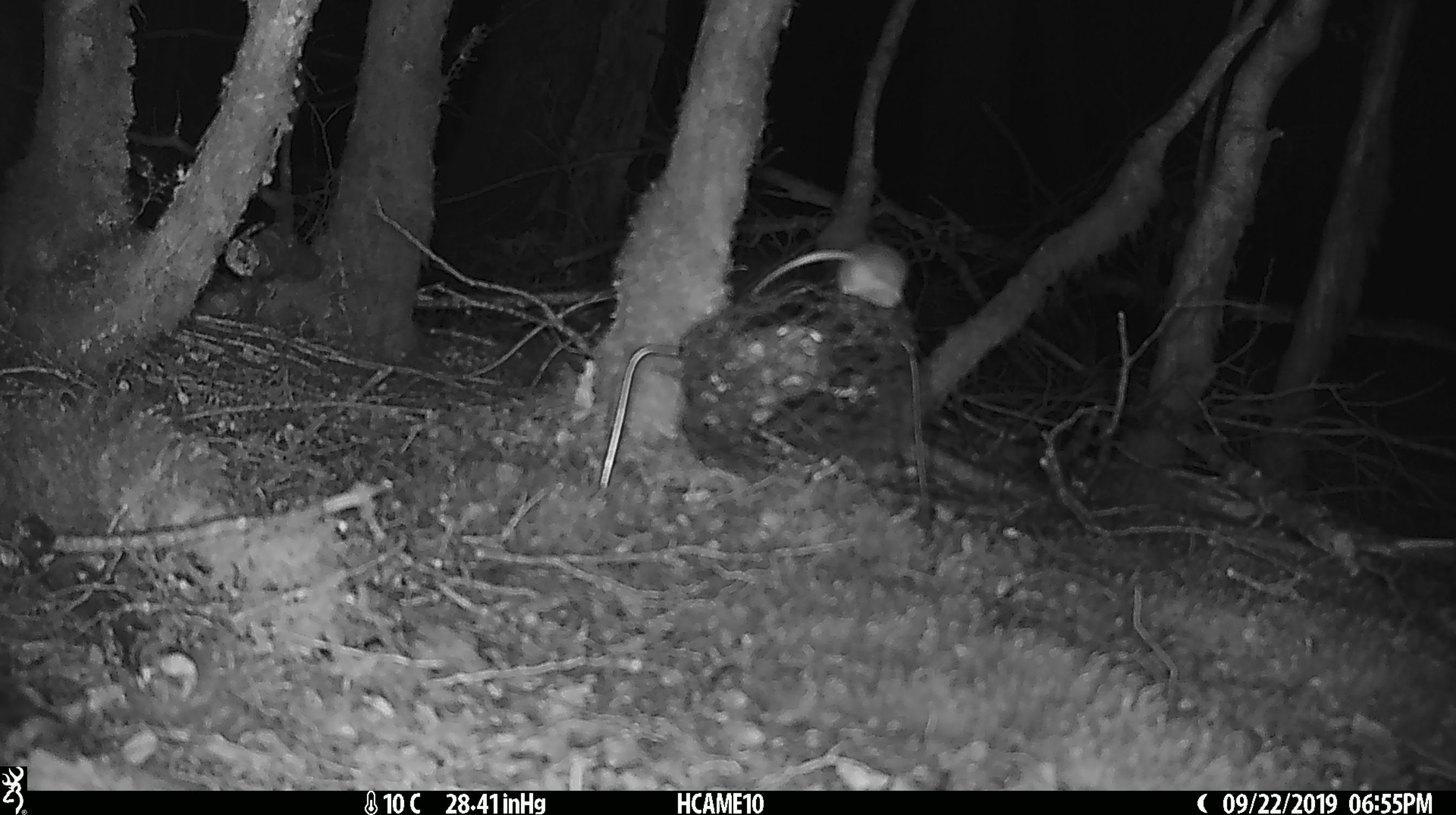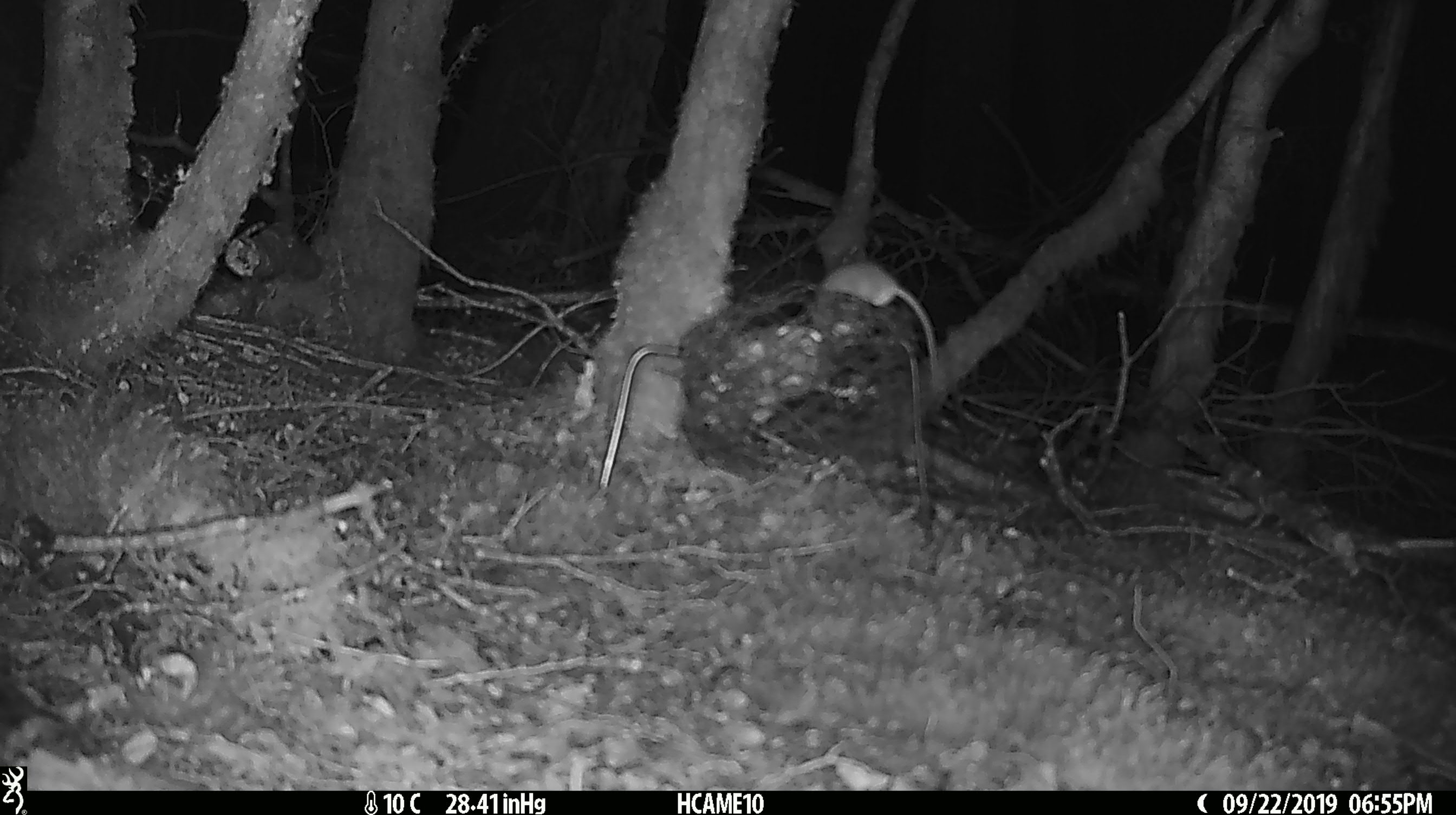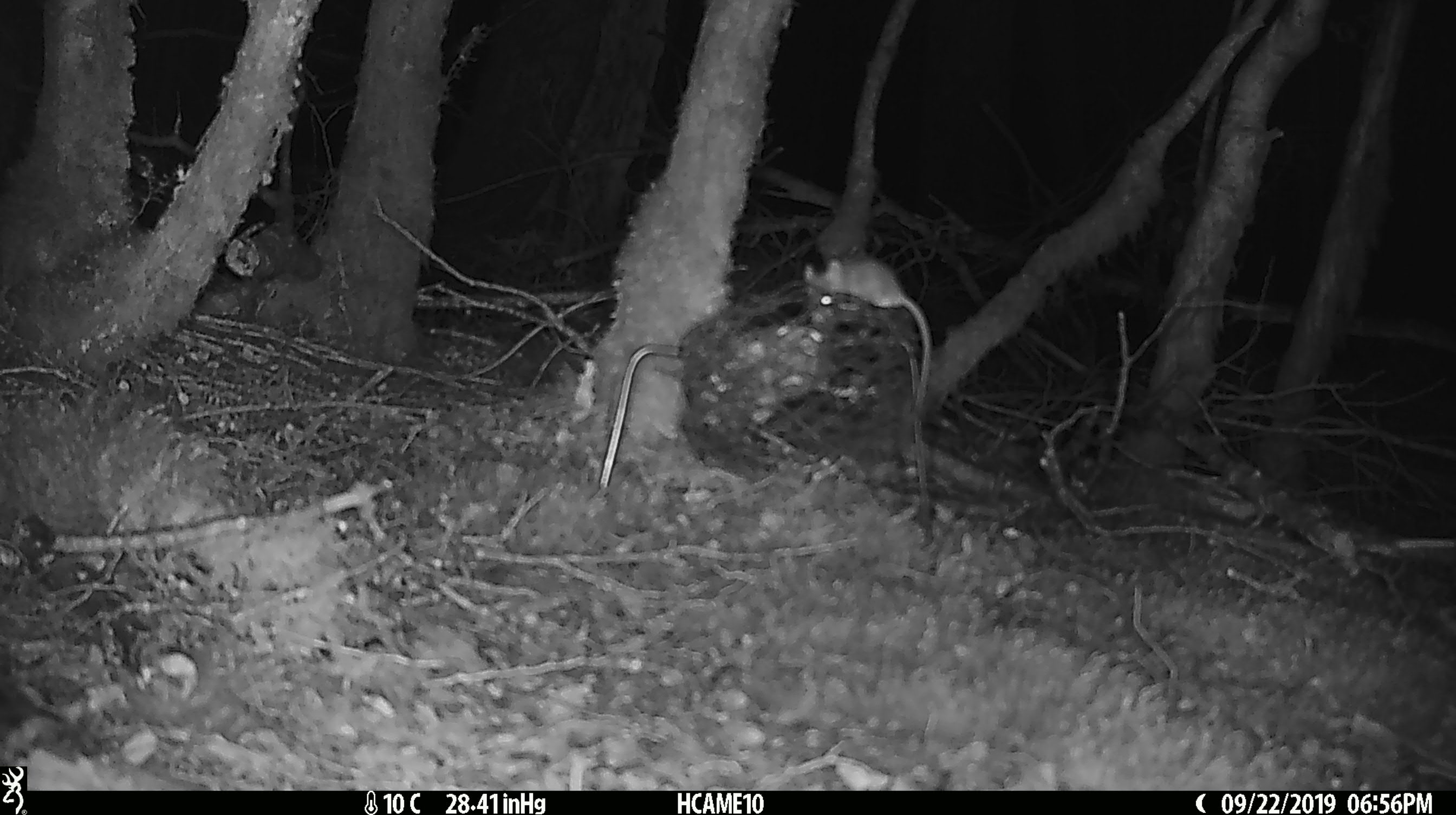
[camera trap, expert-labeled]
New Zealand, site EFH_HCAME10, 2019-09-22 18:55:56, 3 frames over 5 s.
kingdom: Animalia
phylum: Chordata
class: Mammalia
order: Rodentia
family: Muridae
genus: Mus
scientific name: Mus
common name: mouse